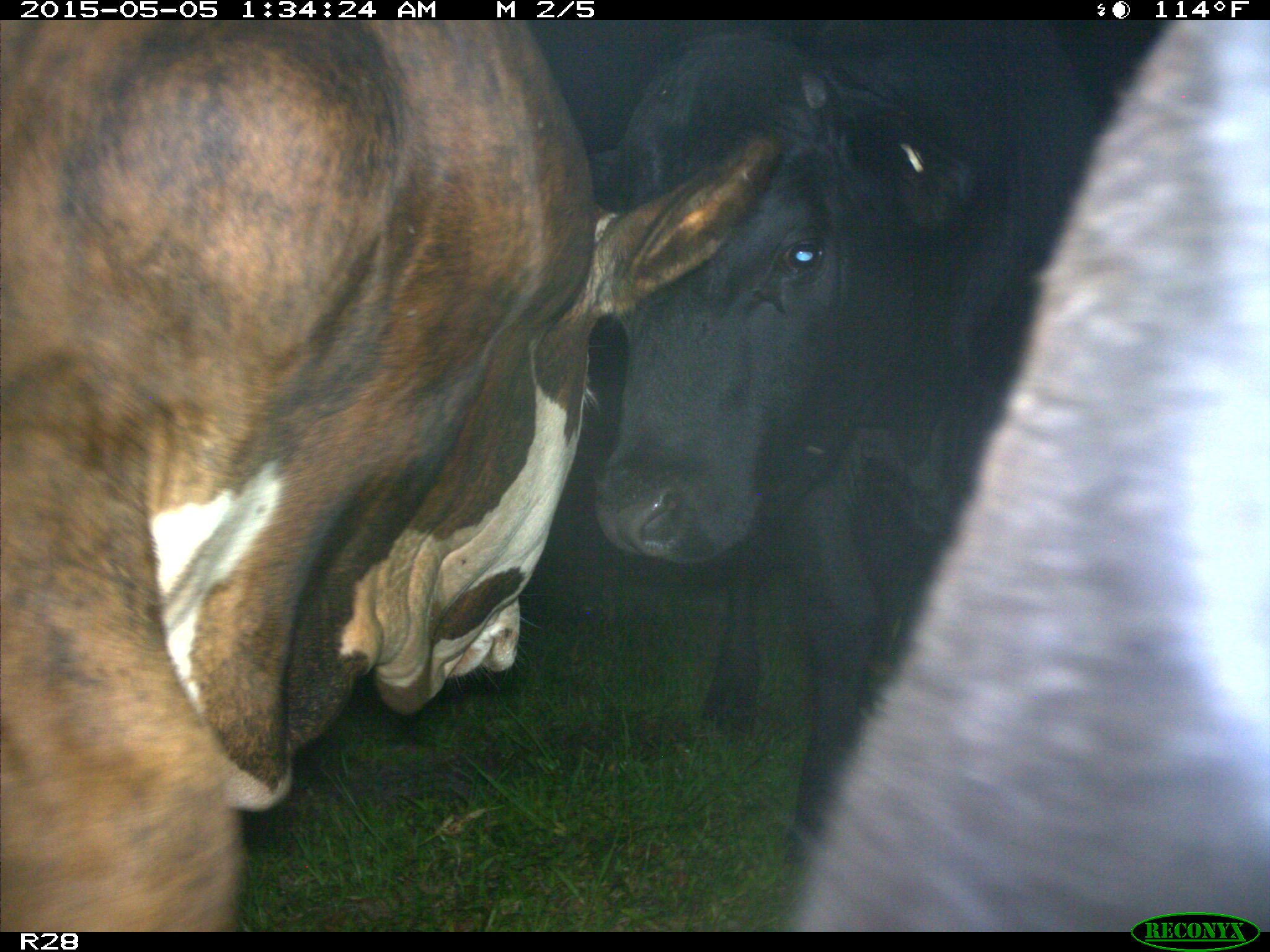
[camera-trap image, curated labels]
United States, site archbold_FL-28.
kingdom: Animalia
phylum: Chordata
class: Mammalia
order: Artiodactyla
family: Bovidae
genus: Bos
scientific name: Bos taurus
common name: domestic cow